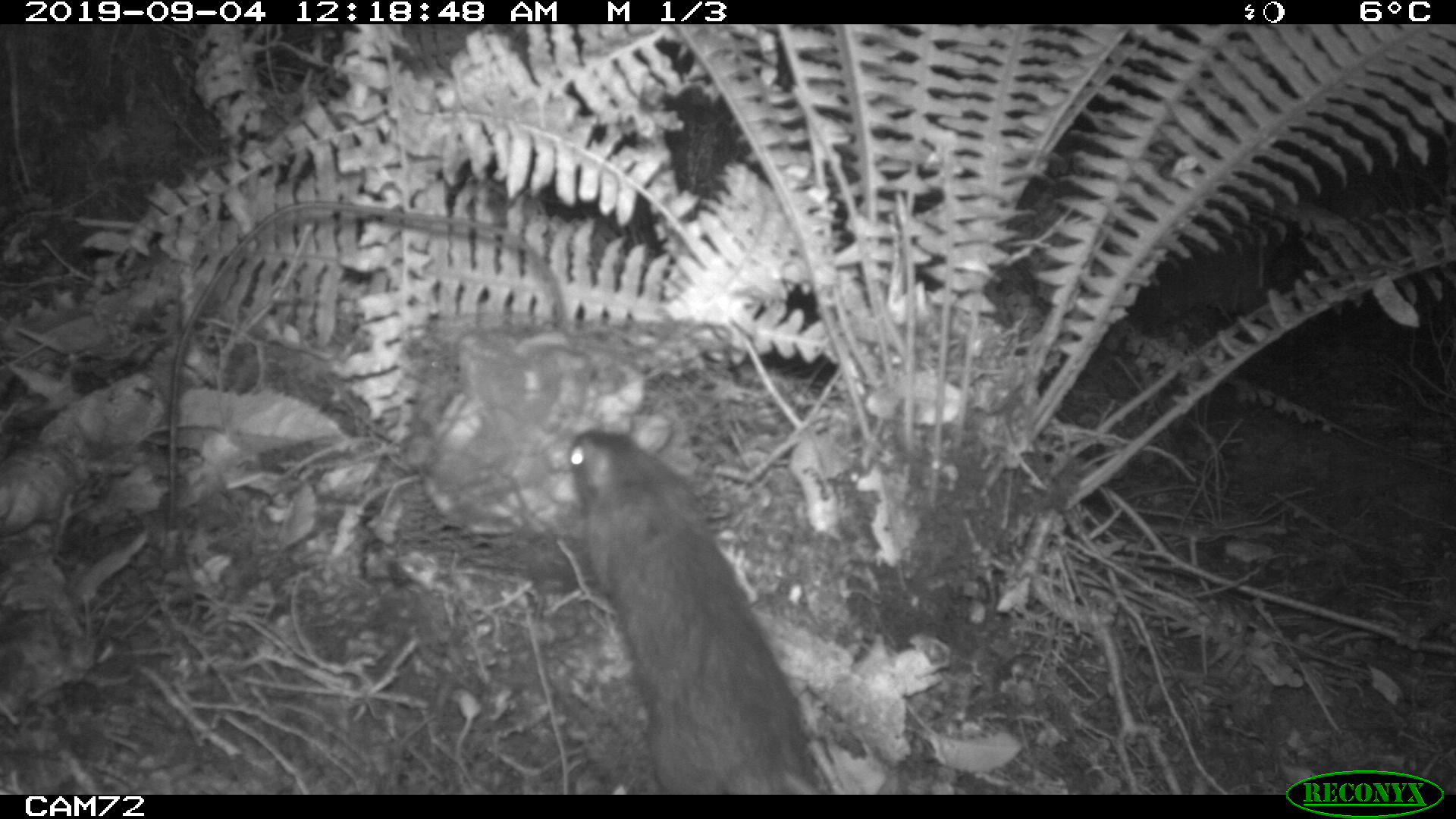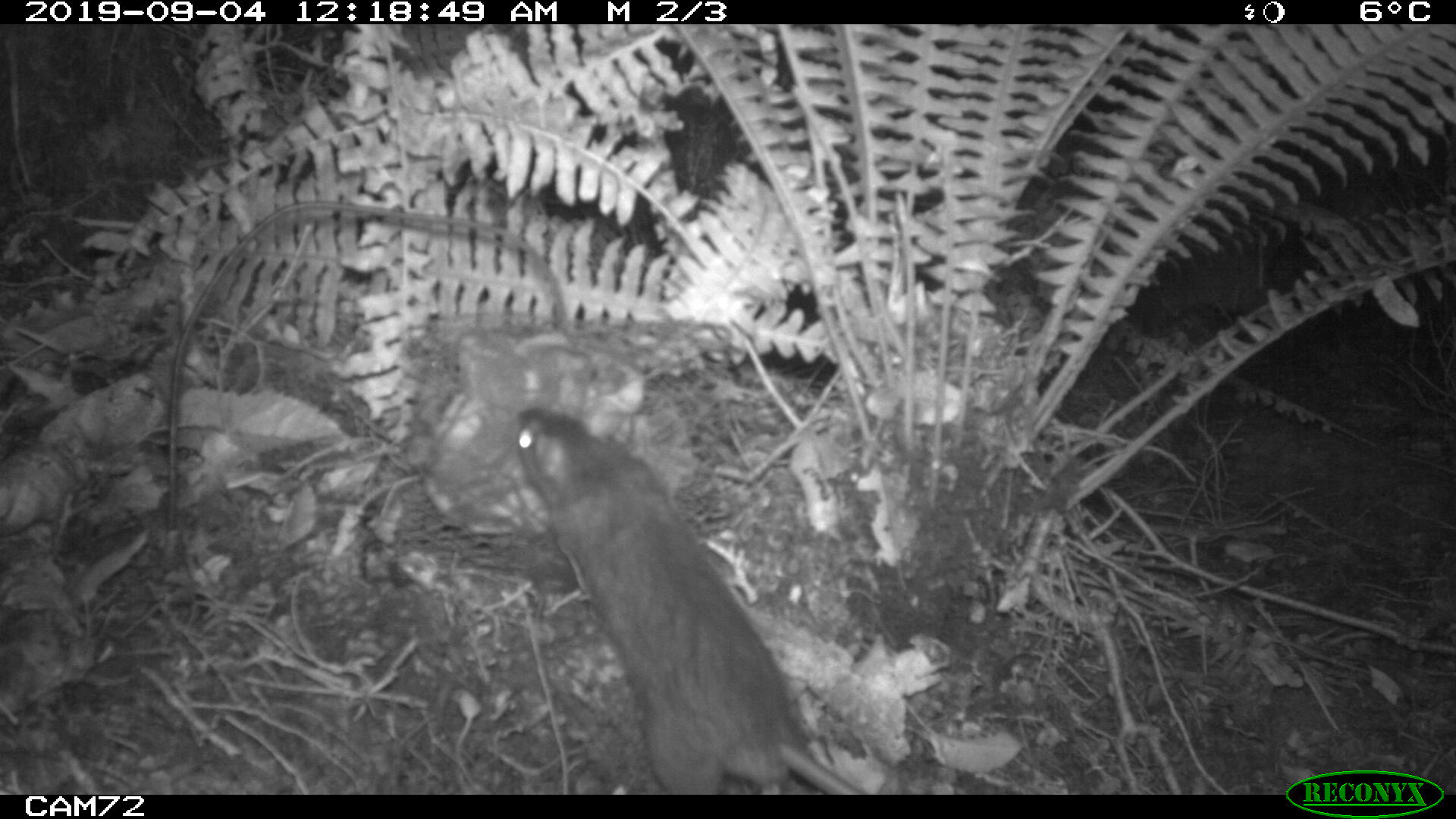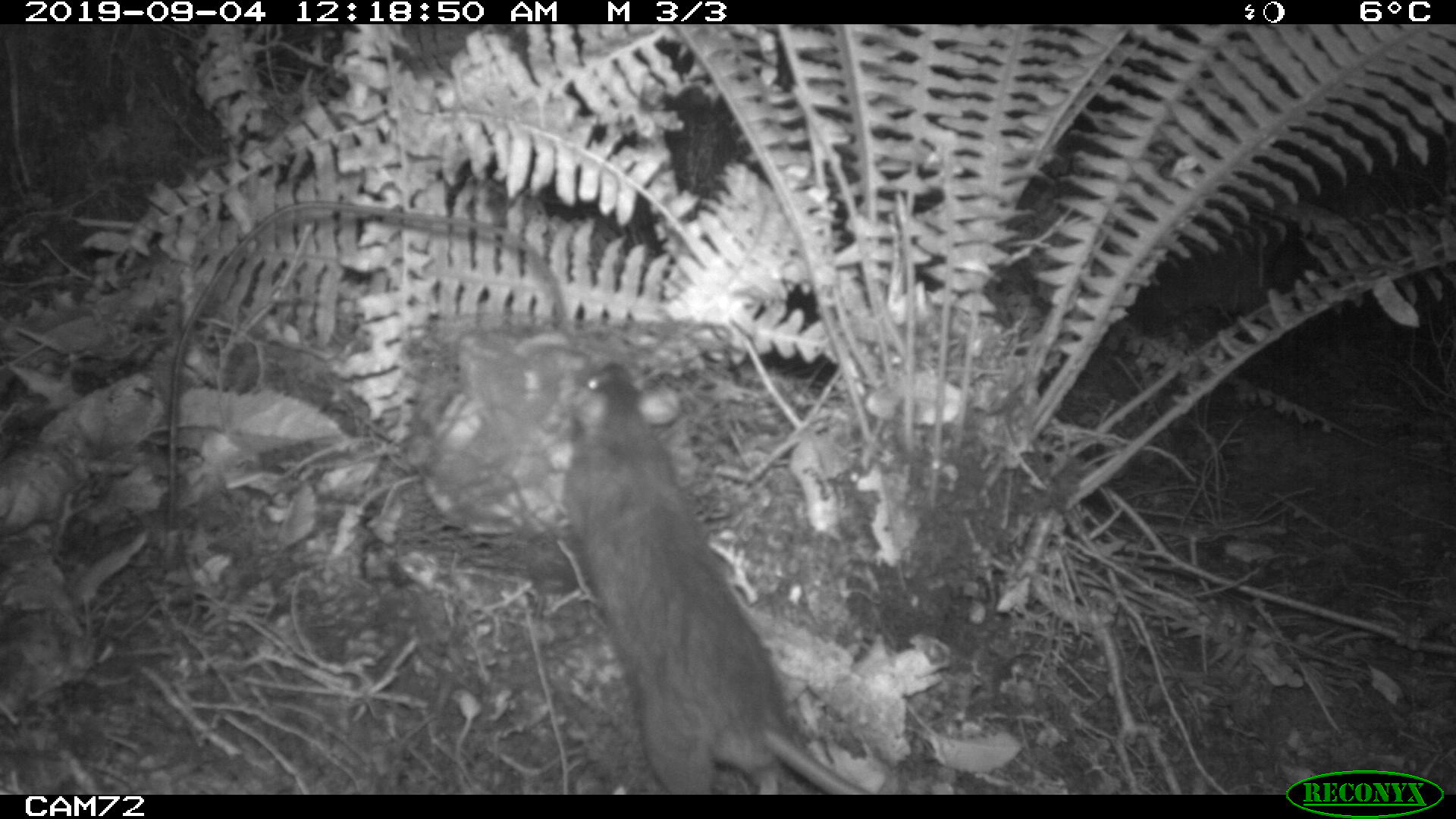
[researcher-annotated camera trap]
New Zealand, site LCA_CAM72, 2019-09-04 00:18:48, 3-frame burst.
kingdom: Animalia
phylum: Chordata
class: Mammalia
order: Rodentia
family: Muridae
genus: Rattus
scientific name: Rattus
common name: rat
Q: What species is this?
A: Rat (Rattus).